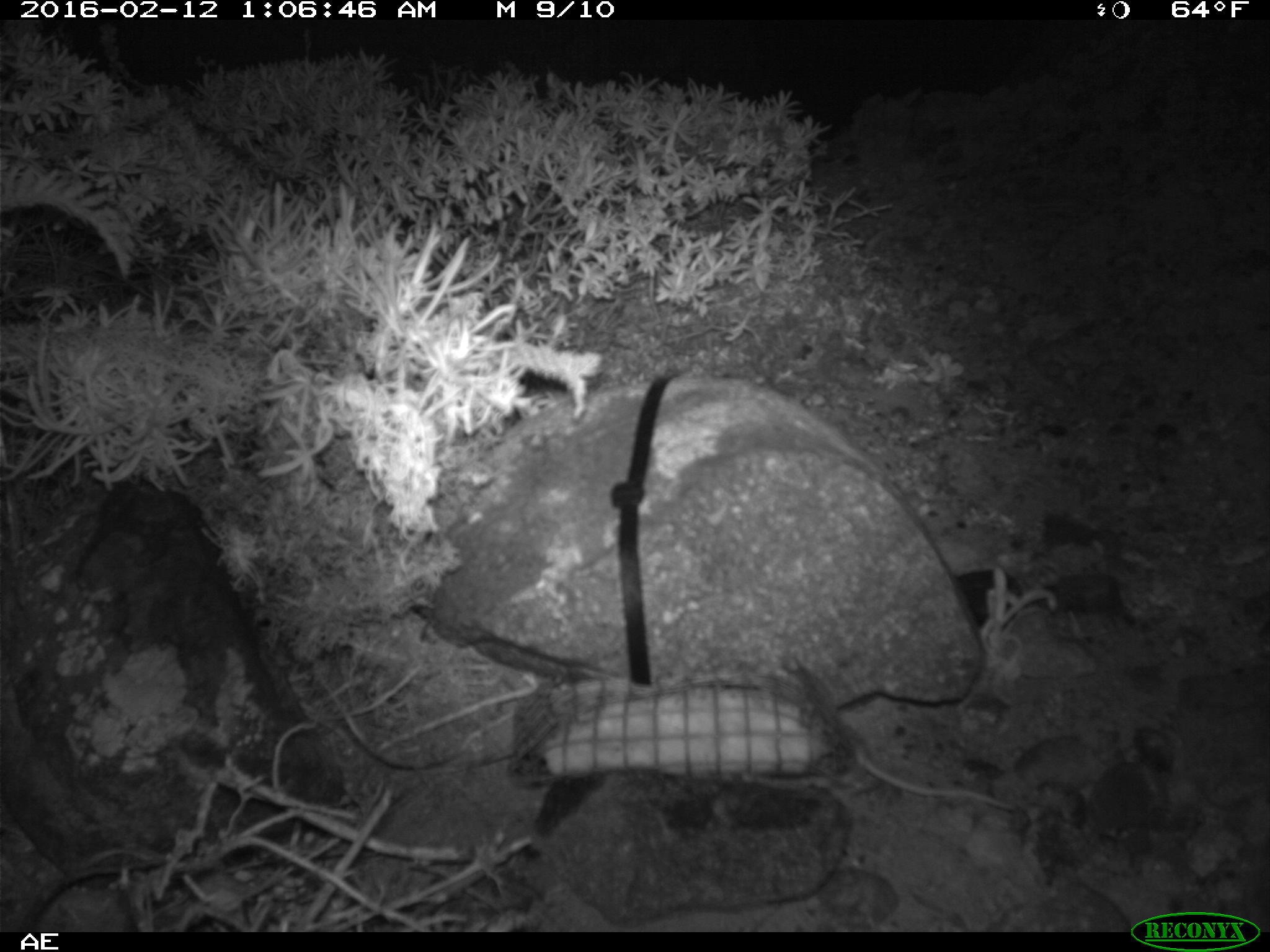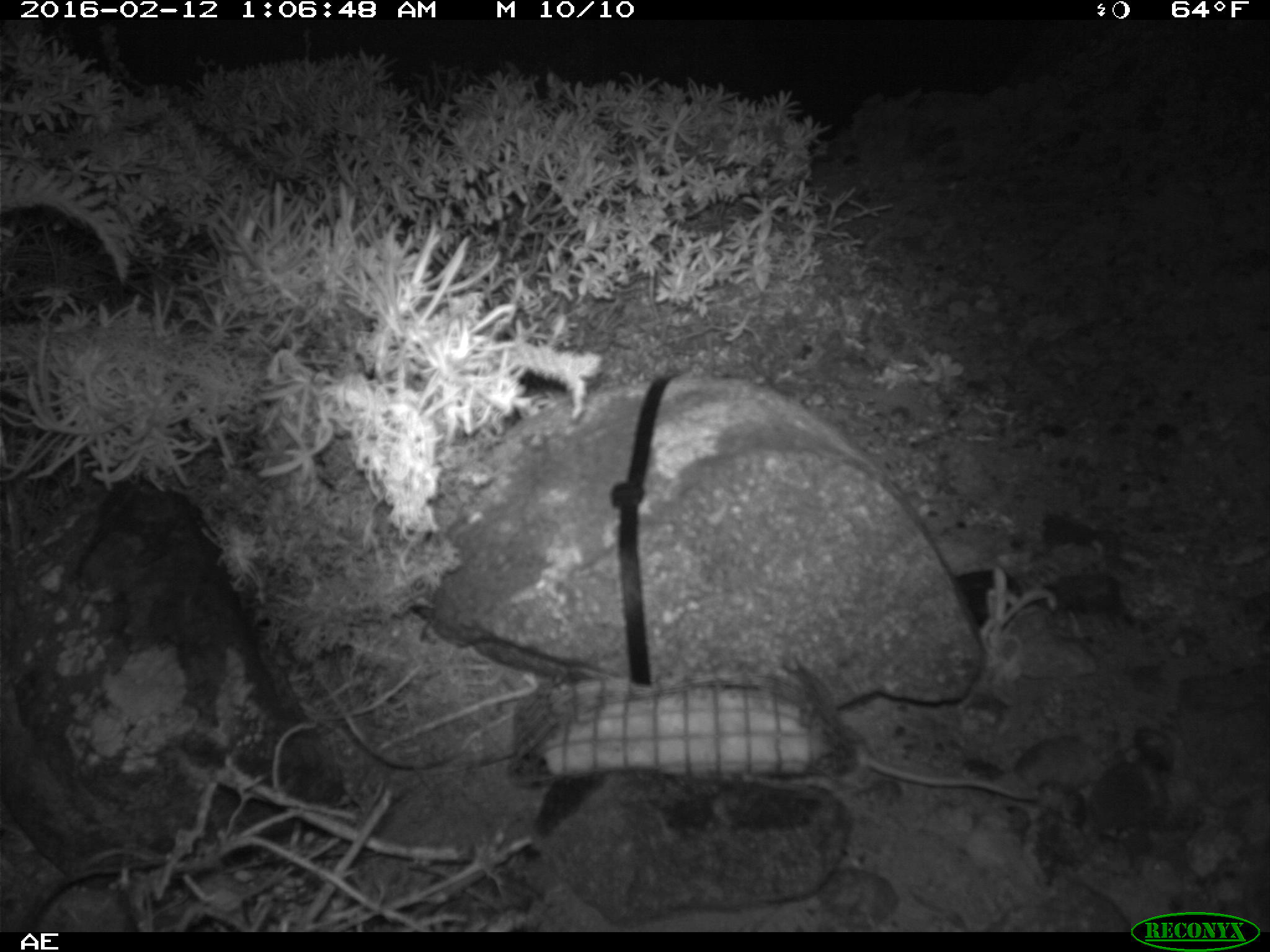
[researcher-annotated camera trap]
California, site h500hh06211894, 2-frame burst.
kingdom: Animalia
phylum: Chordata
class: Mammalia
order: Rodentia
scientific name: Rodentia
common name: rodent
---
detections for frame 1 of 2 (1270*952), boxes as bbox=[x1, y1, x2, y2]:
rodent: bbox=[850, 743, 1012, 810]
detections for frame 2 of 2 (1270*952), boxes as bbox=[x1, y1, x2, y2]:
rodent: bbox=[827, 725, 1039, 804]